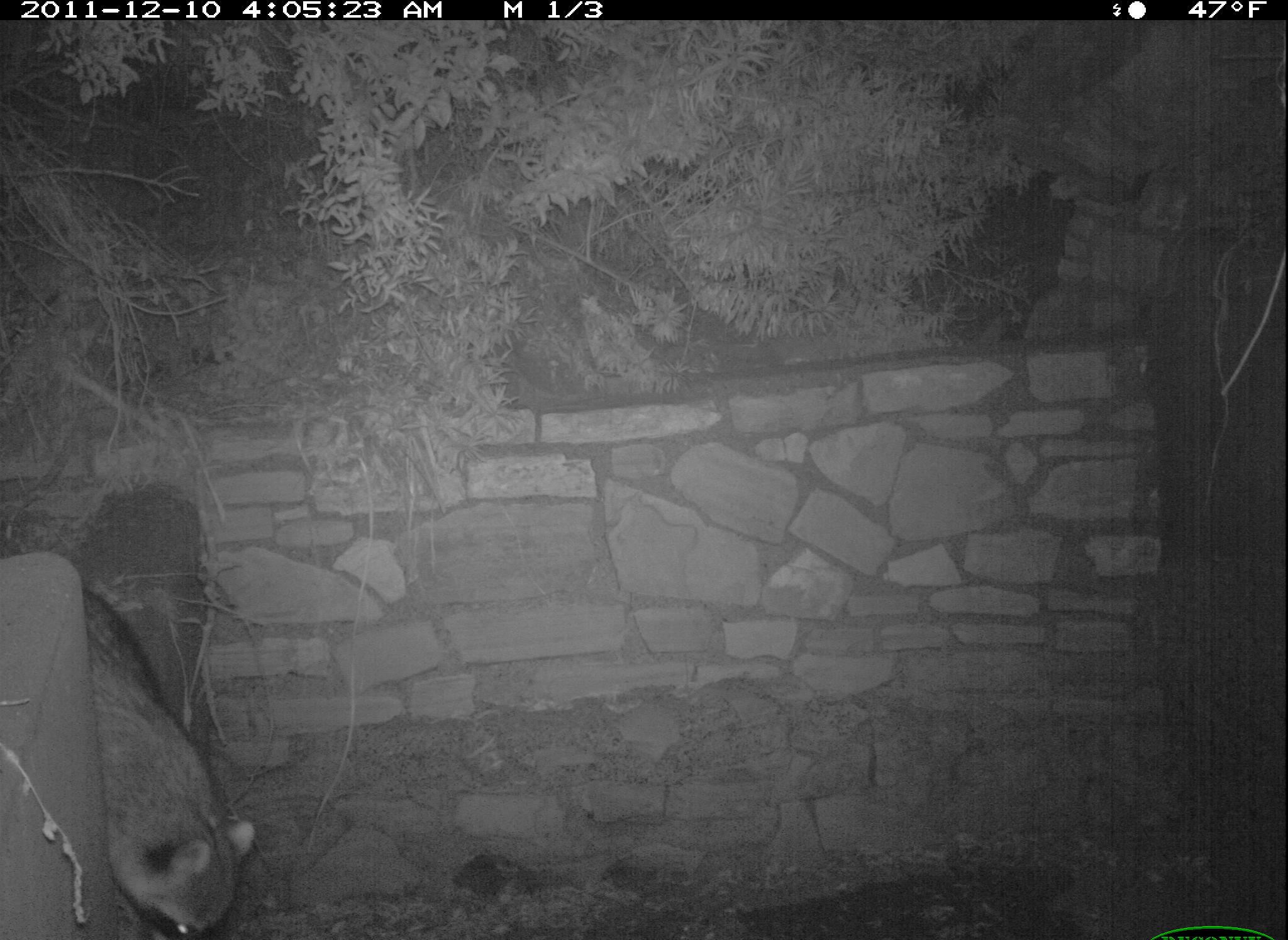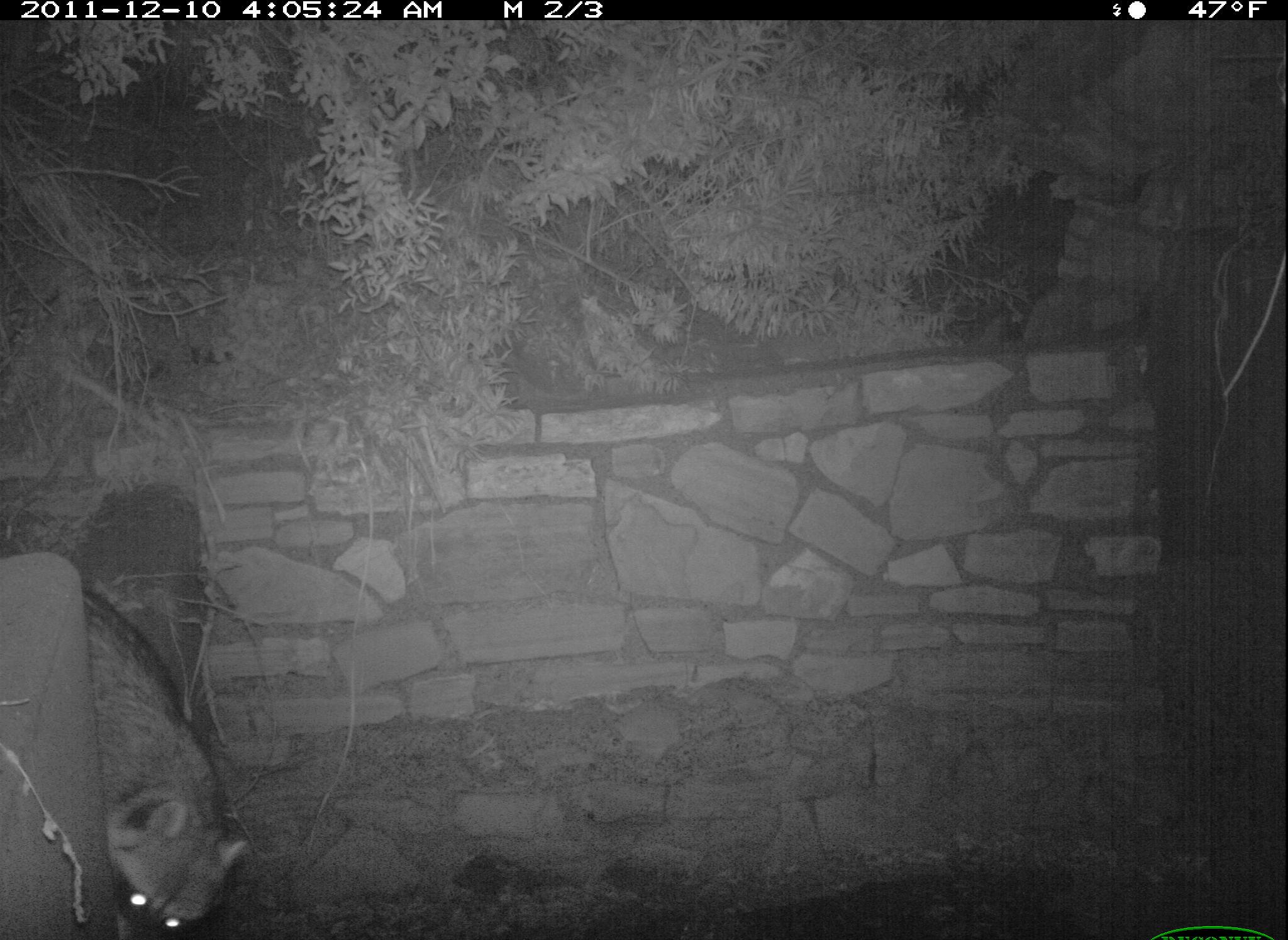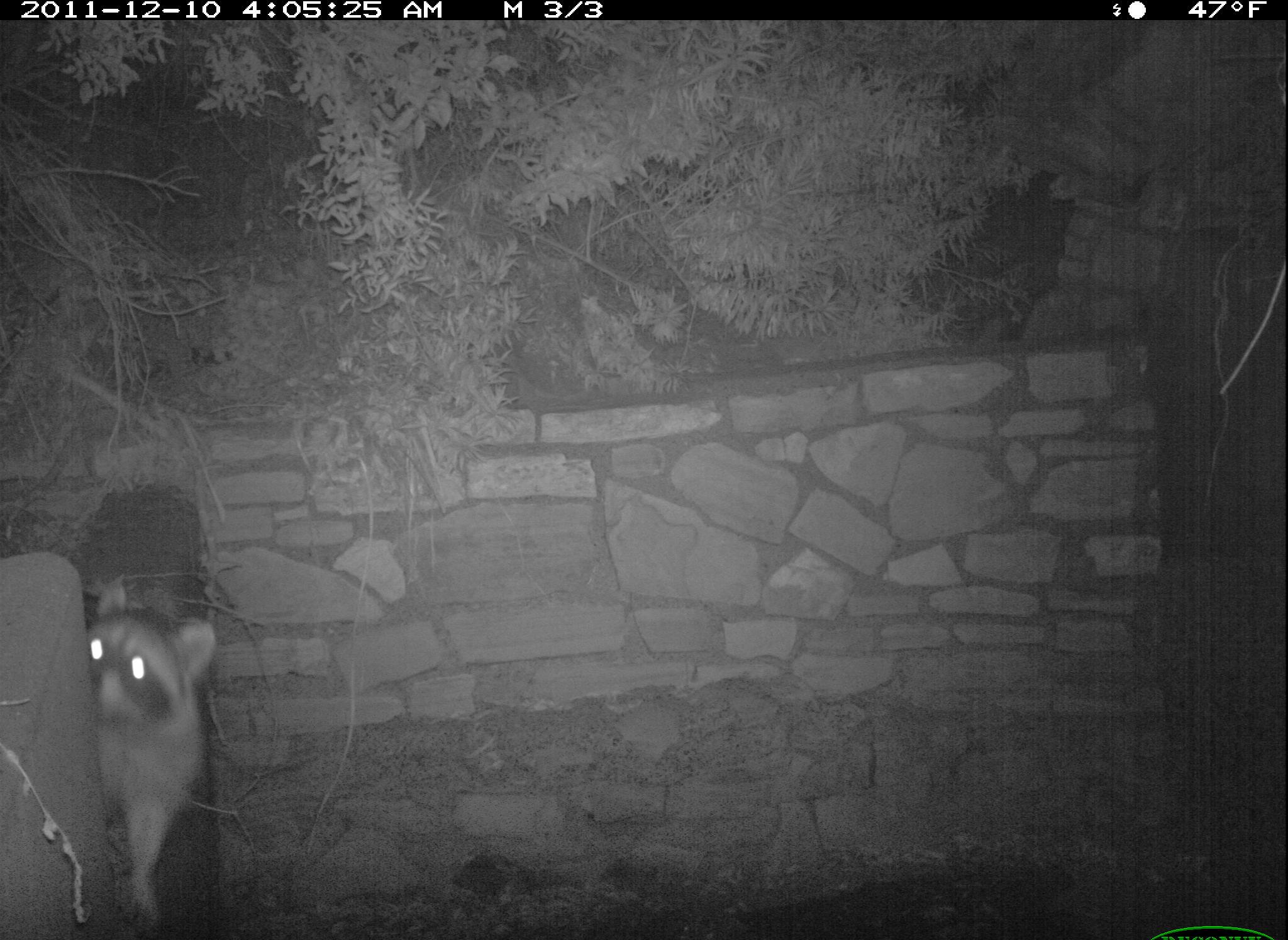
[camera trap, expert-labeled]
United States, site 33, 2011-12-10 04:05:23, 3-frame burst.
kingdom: Animalia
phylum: Chordata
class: Mammalia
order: Carnivora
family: Procyonidae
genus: Procyon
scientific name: Procyon lotor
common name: raccoon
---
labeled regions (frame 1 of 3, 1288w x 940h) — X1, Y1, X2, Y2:
raccoon: 47, 544, 283, 933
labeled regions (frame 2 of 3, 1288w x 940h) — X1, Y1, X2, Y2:
raccoon: 82, 561, 267, 937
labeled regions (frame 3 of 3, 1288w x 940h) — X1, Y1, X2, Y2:
raccoon: 71, 570, 237, 921